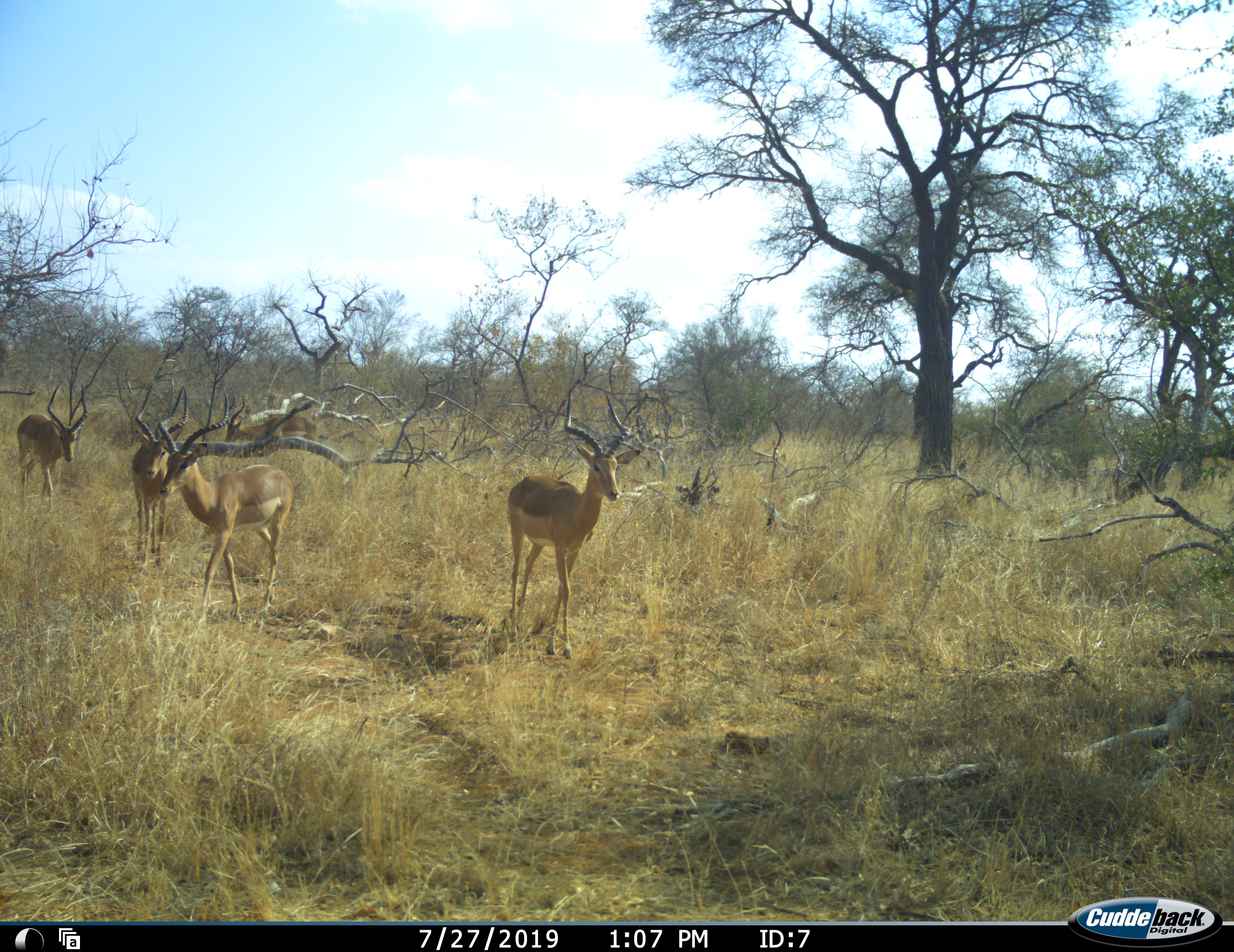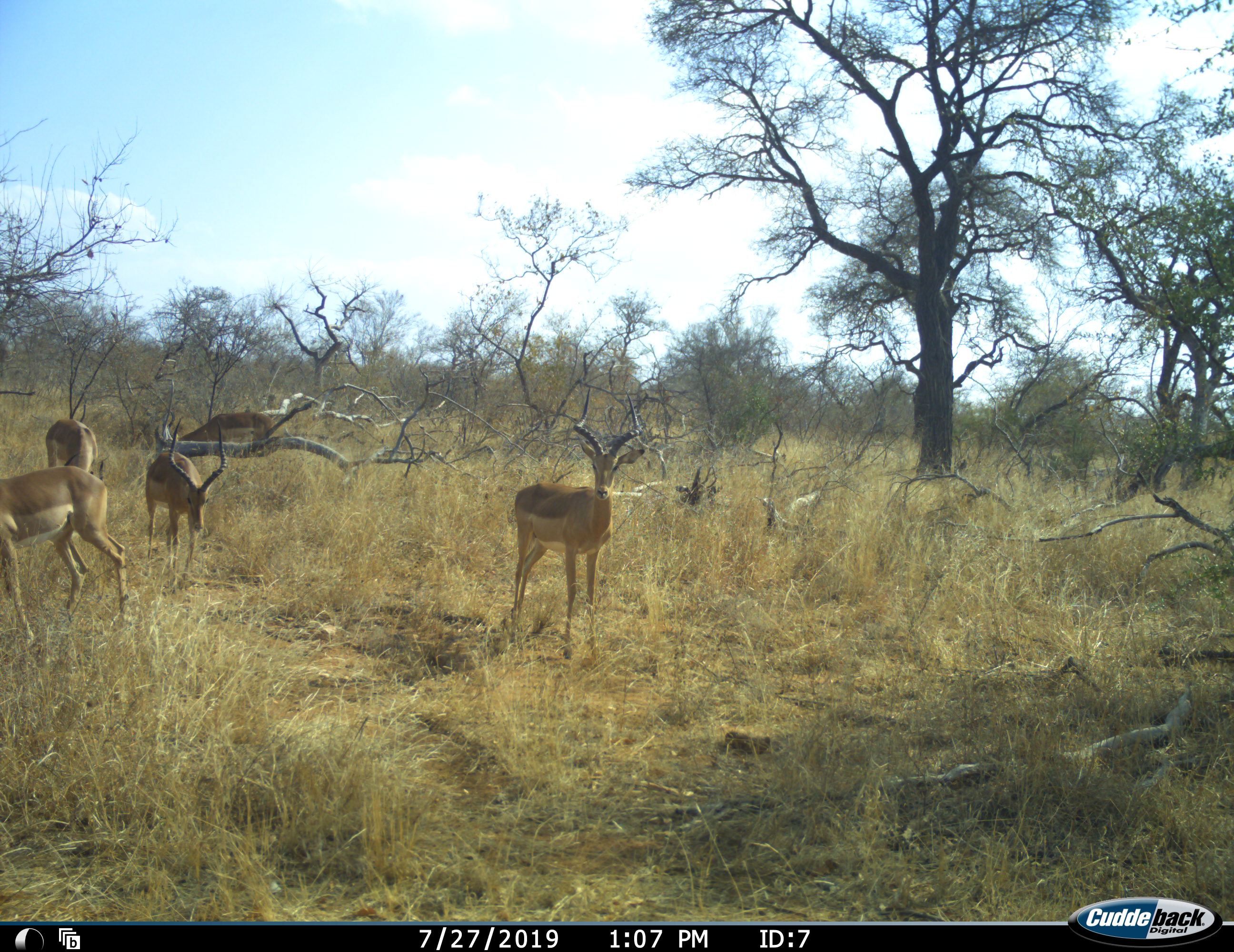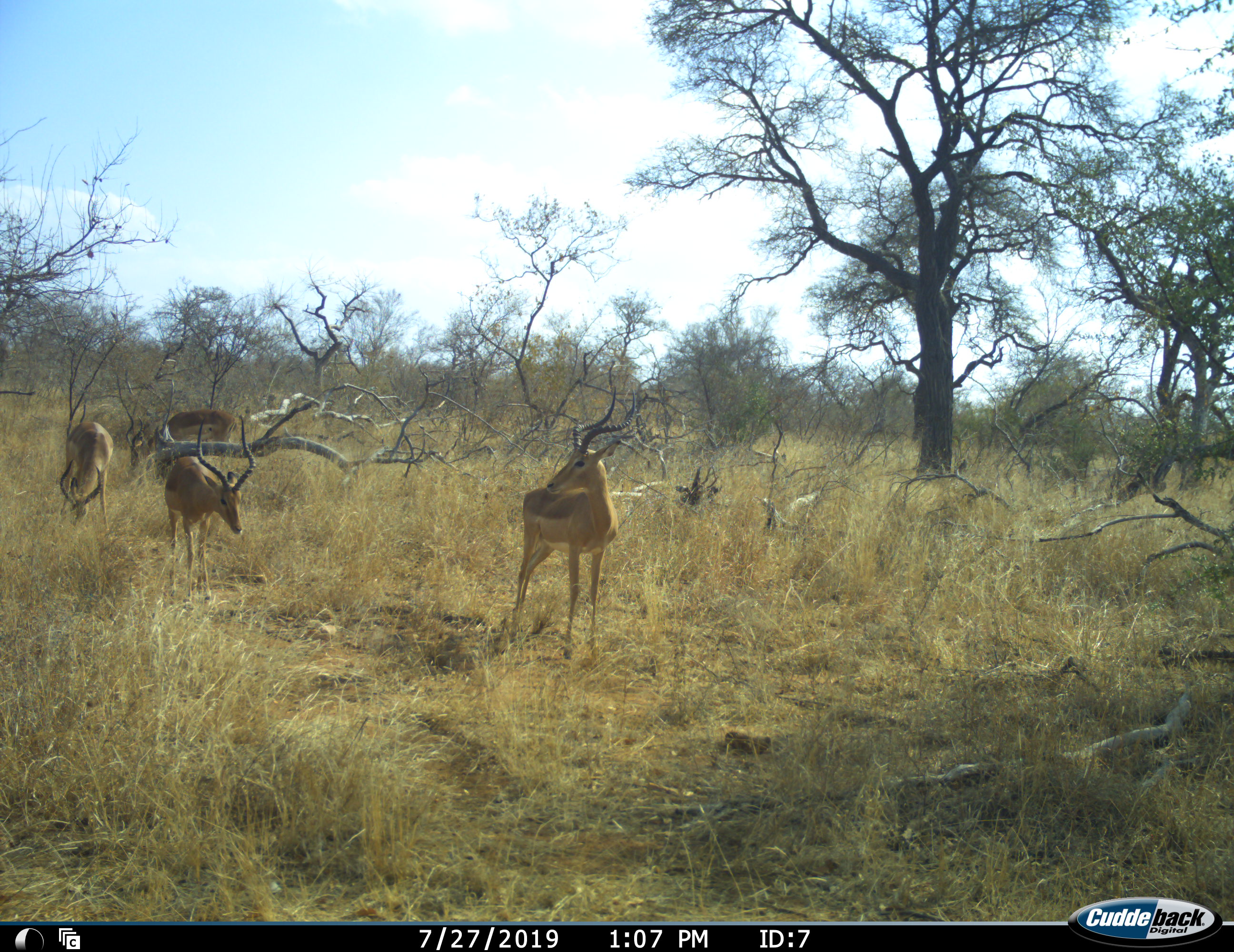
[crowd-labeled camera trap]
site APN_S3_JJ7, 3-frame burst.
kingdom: Animalia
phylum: Chordata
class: Mammalia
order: Artiodactyla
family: Bovidae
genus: Aepyceros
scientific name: Aepyceros melampus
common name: impala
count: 5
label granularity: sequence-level